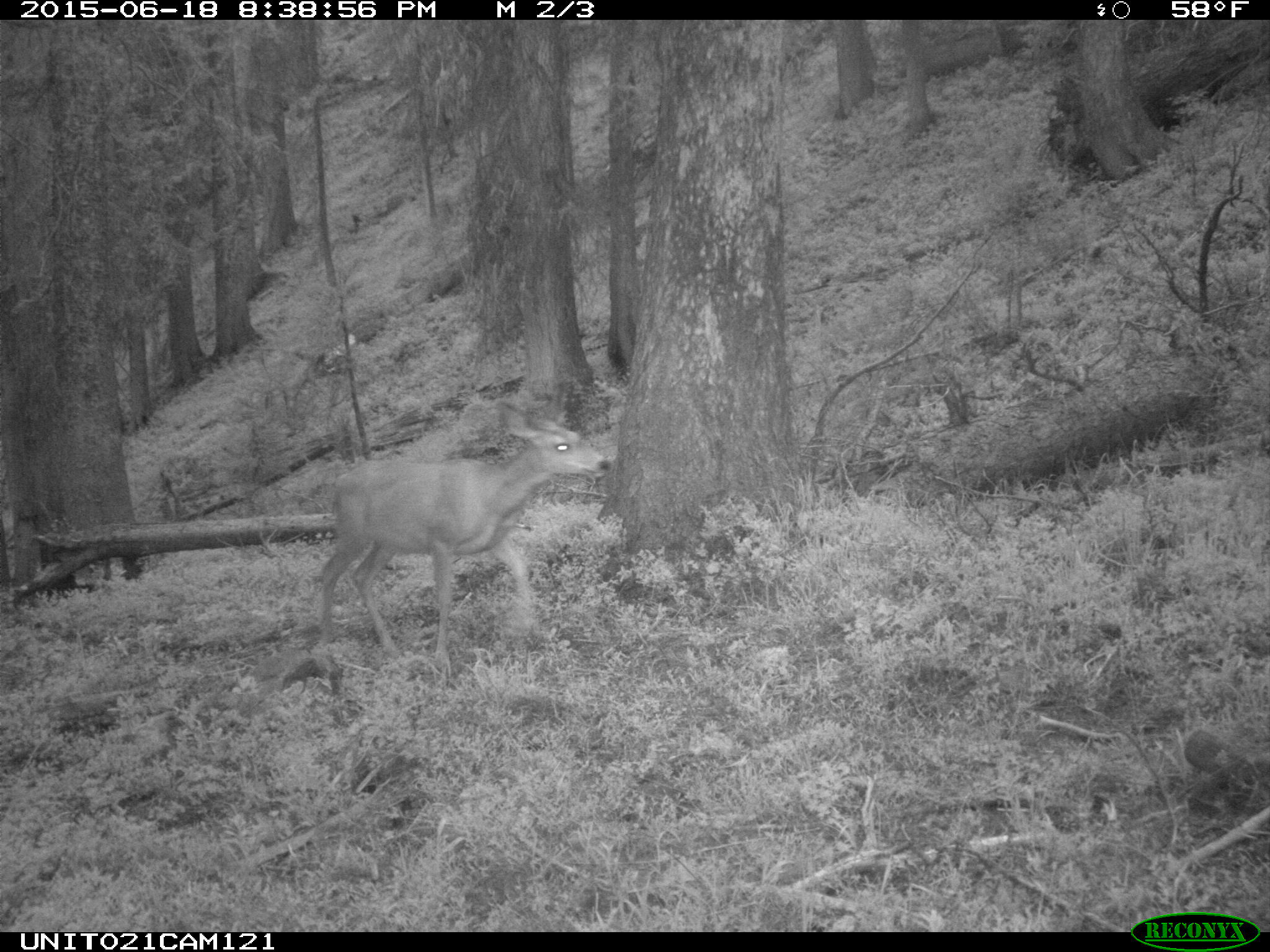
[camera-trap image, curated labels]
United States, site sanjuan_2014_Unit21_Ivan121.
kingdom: Animalia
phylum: Chordata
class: Mammalia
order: Artiodactyla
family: Cervidae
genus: Odocoileus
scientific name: Odocoileus hemionus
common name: mule deer